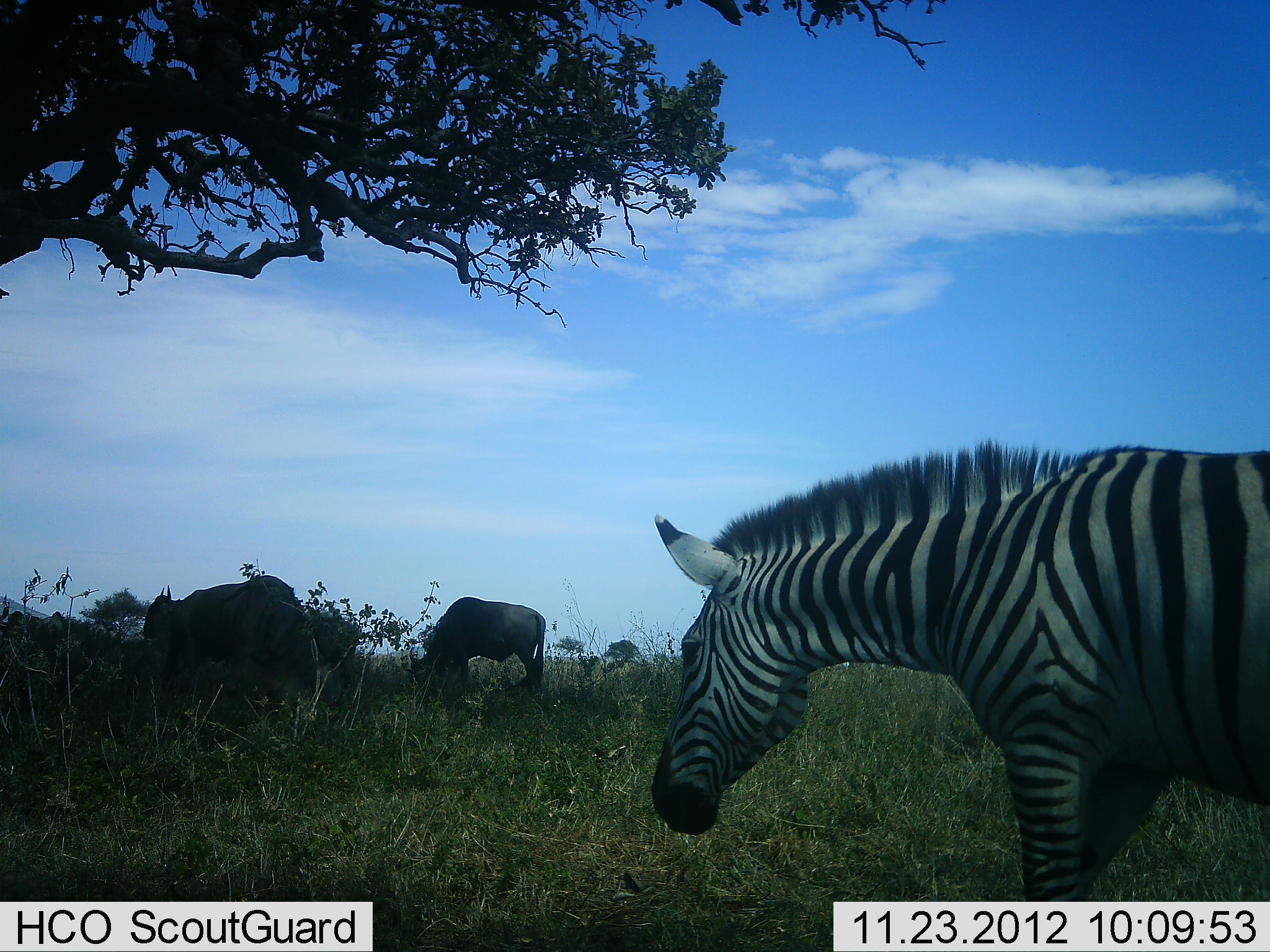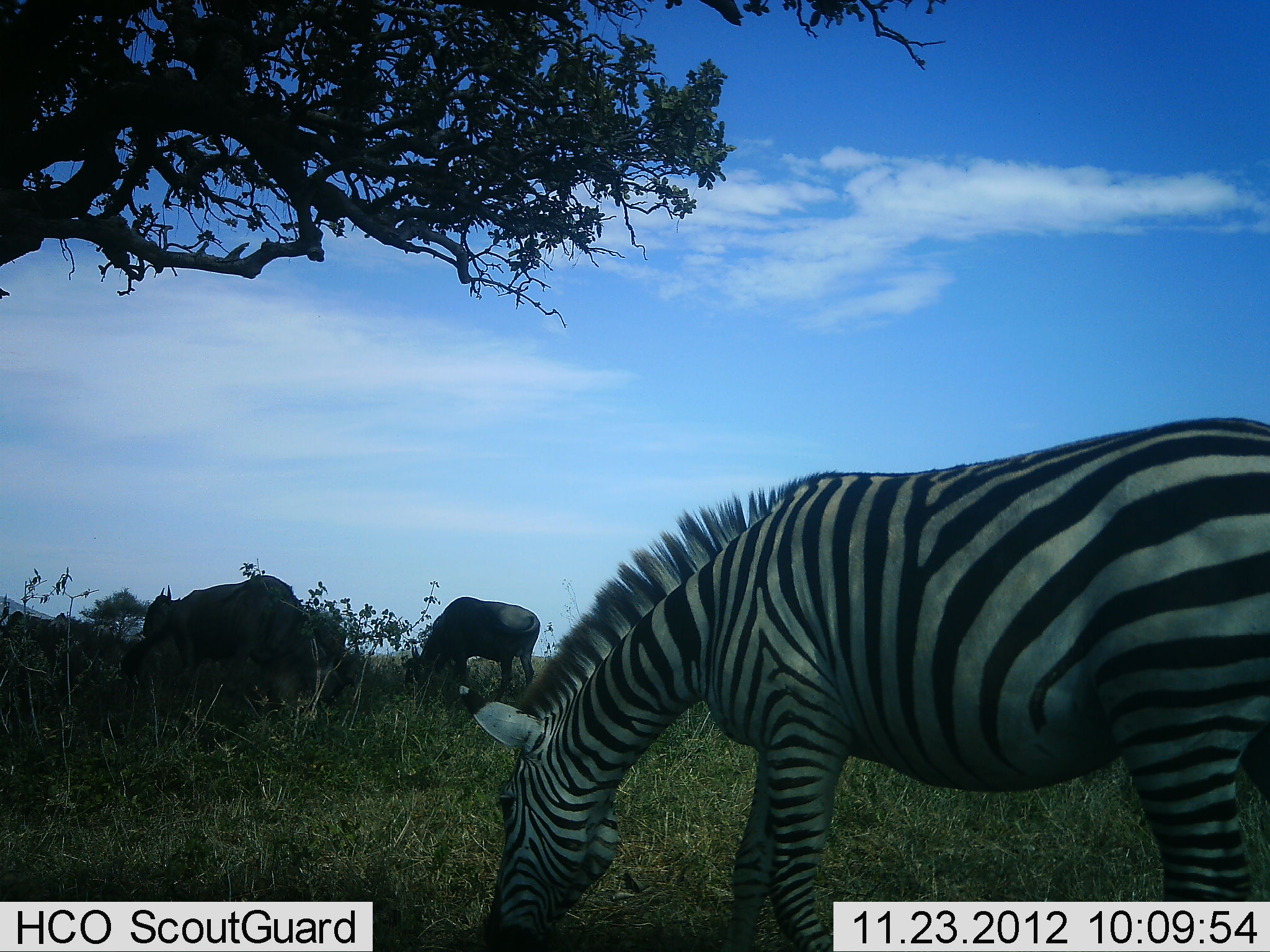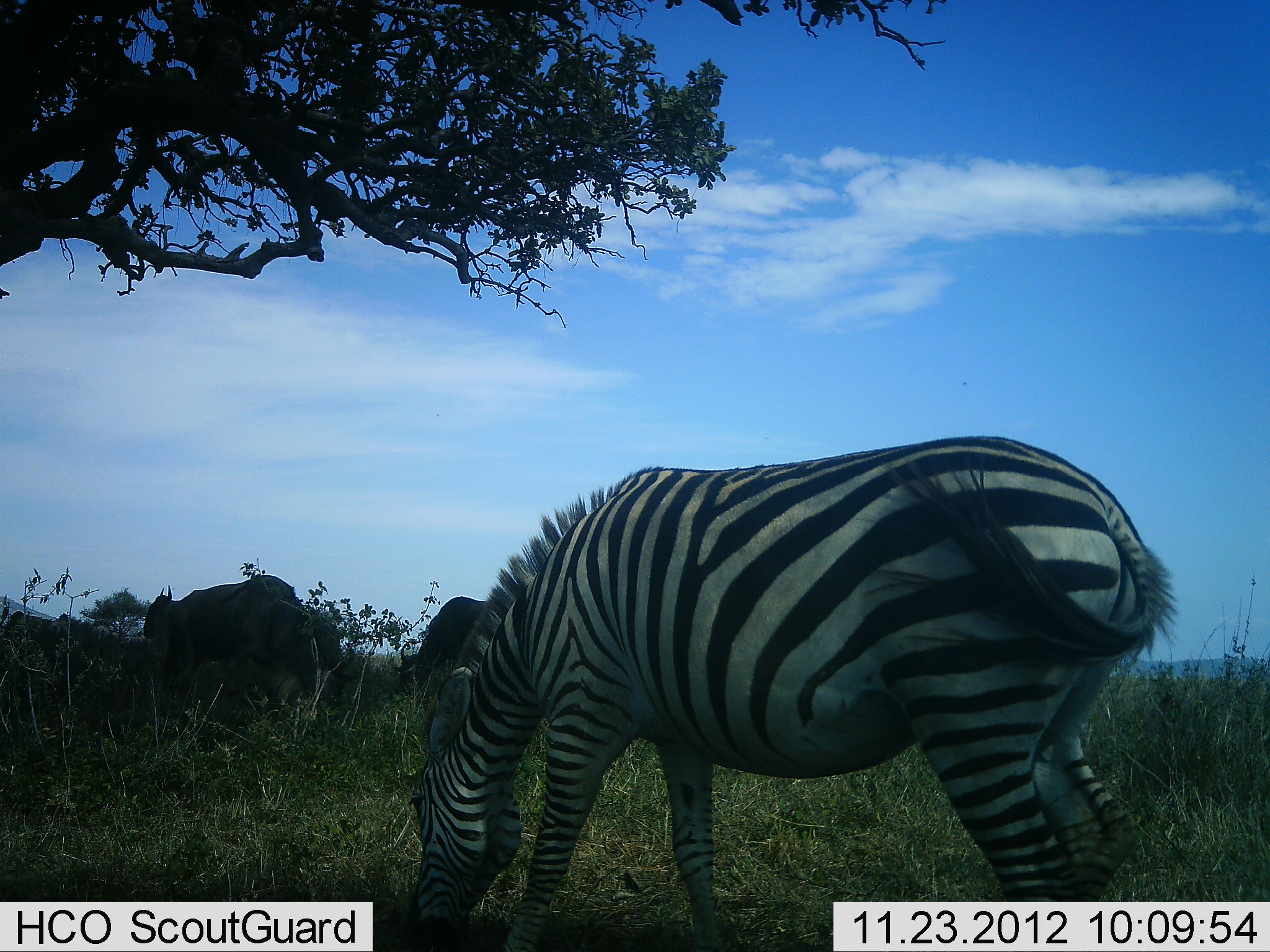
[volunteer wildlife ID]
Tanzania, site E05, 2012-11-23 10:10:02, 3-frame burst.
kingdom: Animalia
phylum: Chordata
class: Mammalia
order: Artiodactyla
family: Bovidae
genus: Connochaetes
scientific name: Connochaetes taurinus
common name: blue wildebeest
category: wildebeest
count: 4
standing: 20%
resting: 0%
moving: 0%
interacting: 0%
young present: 0%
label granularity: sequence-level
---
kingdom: Animalia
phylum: Chordata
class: Mammalia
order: Perissodactyla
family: Equidae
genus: Equus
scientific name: Equus quagga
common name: plains zebra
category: zebra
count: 1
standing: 9%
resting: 0%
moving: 27%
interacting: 0%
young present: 0%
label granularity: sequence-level